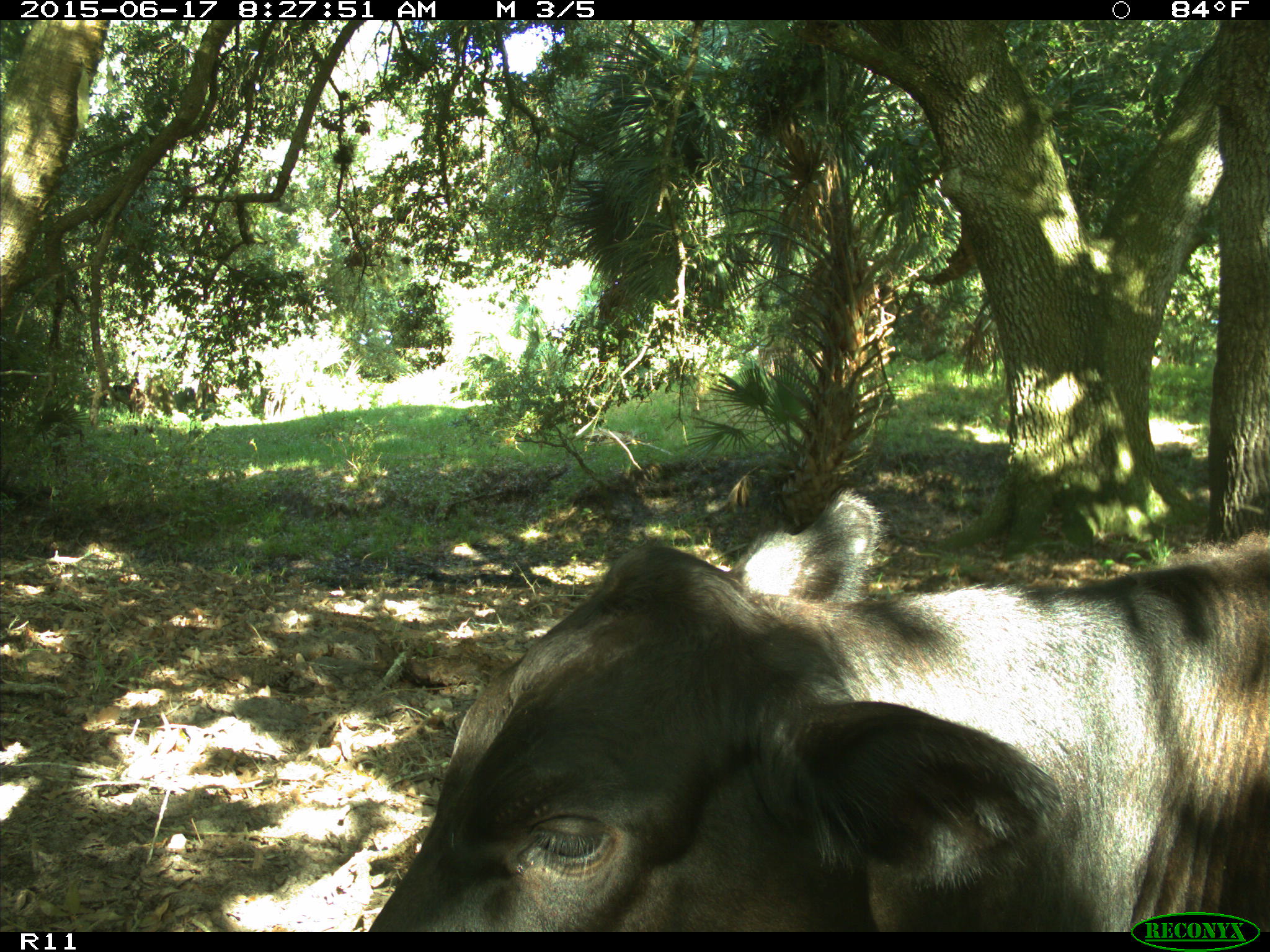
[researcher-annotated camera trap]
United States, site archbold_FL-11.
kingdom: Animalia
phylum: Chordata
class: Mammalia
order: Artiodactyla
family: Bovidae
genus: Bos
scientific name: Bos taurus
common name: domestic cow